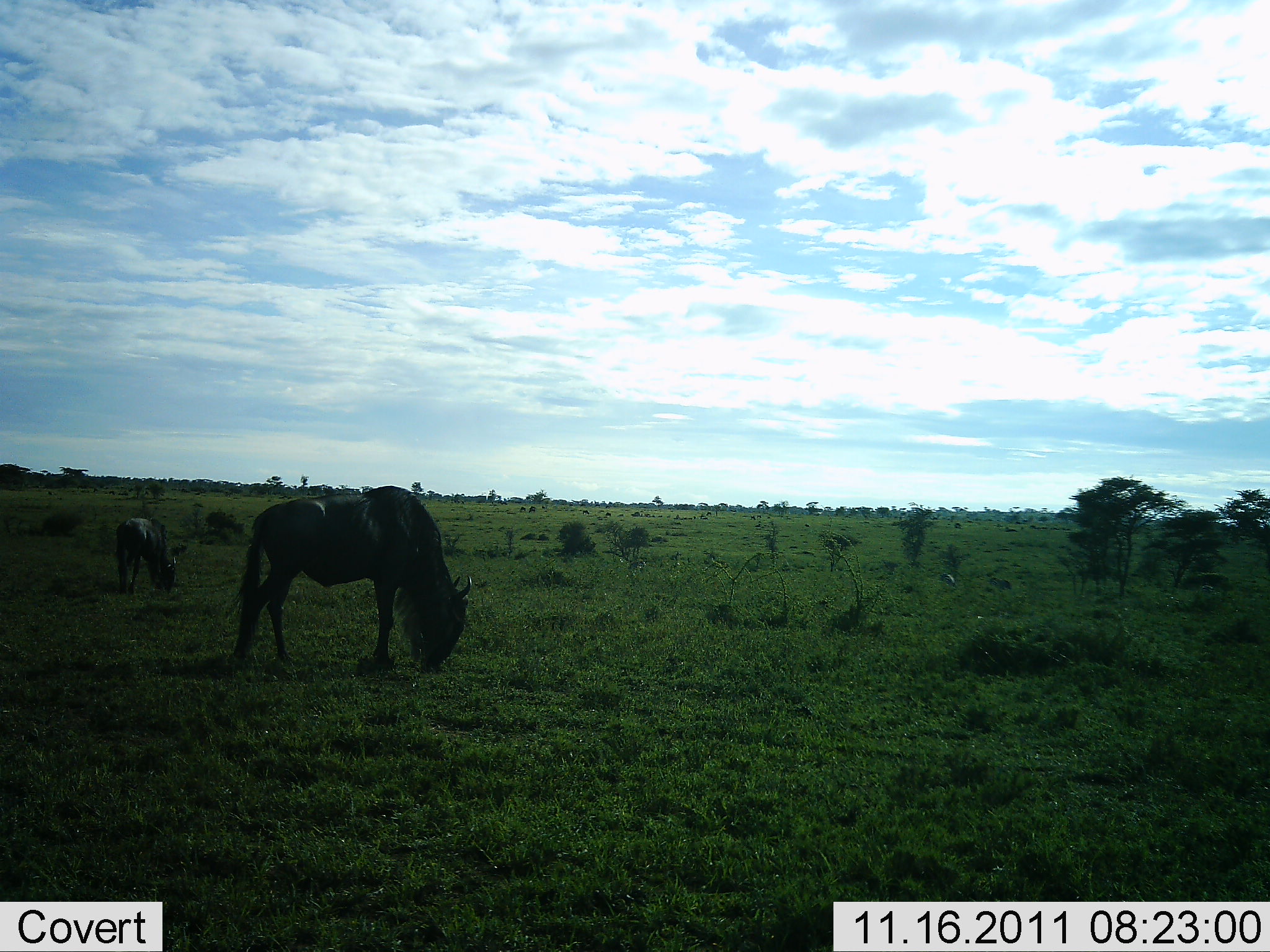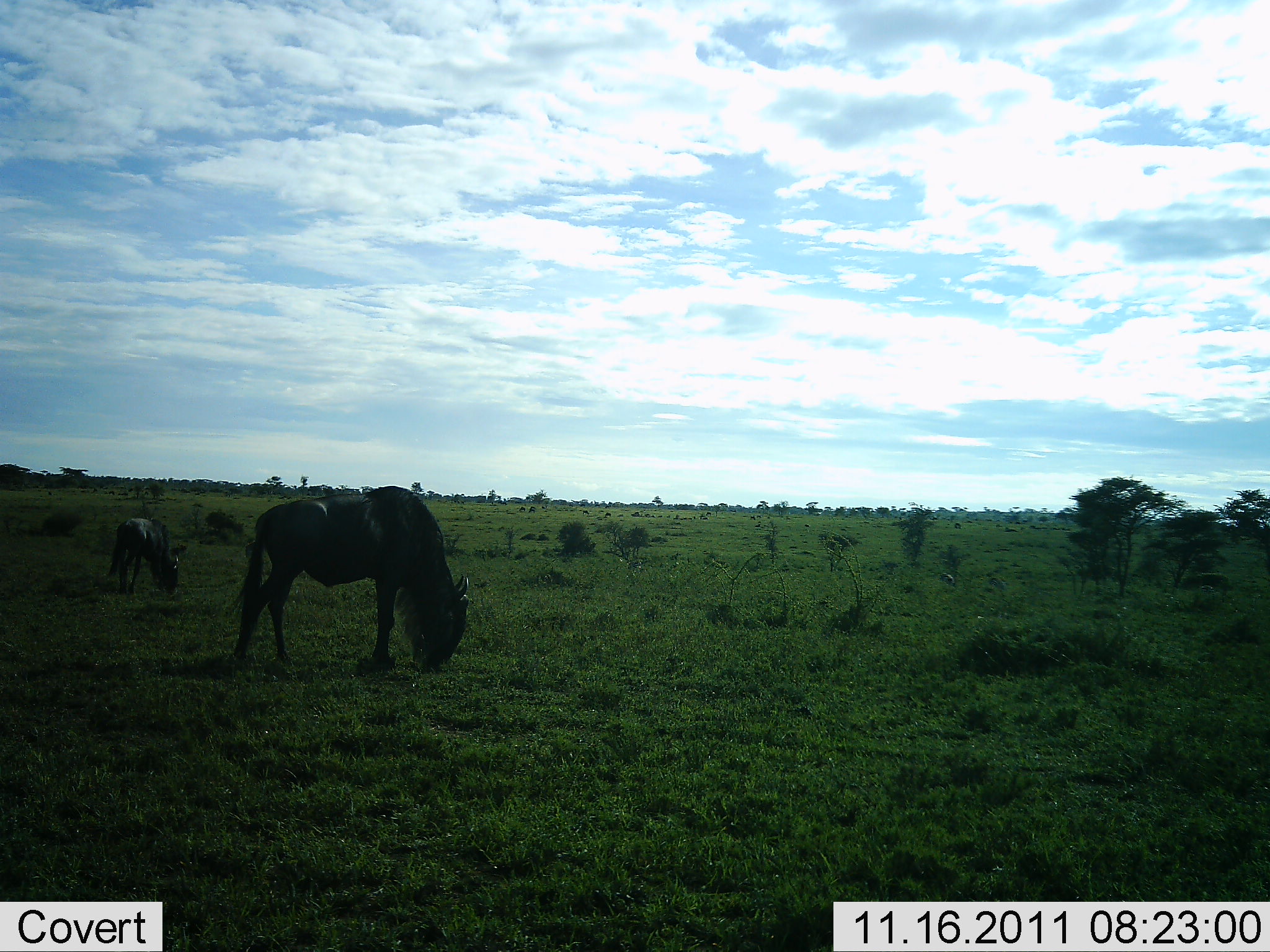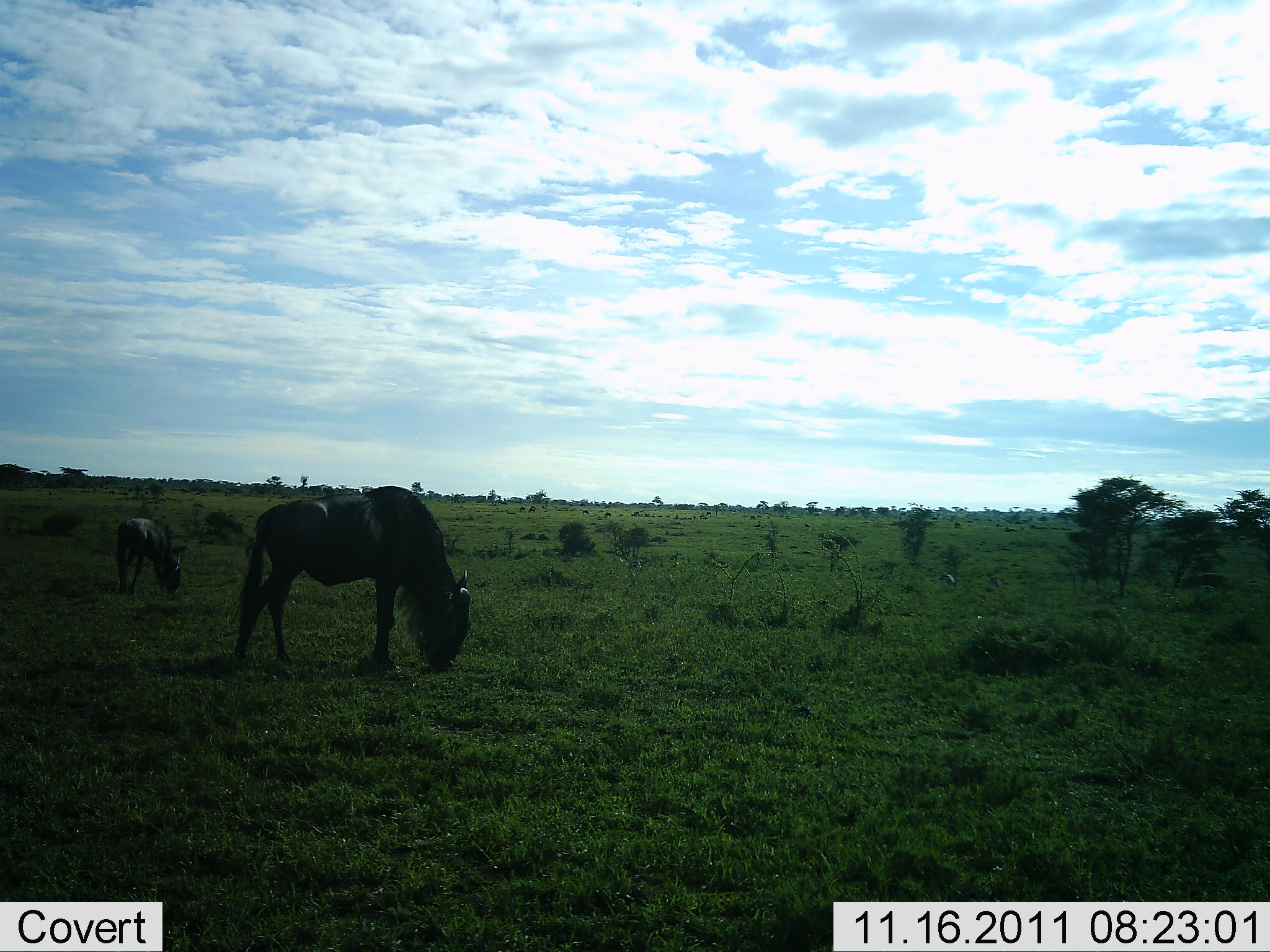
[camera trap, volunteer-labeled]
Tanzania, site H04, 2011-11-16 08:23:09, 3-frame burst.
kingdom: Animalia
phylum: Chordata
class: Mammalia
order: Artiodactyla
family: Bovidae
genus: Connochaetes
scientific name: Connochaetes taurinus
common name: blue wildebeest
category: wildebeest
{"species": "wildebeest (blue wildebeest) (Connochaetes taurinus)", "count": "2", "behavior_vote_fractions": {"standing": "11%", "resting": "0%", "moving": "0%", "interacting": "0%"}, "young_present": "22%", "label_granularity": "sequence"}